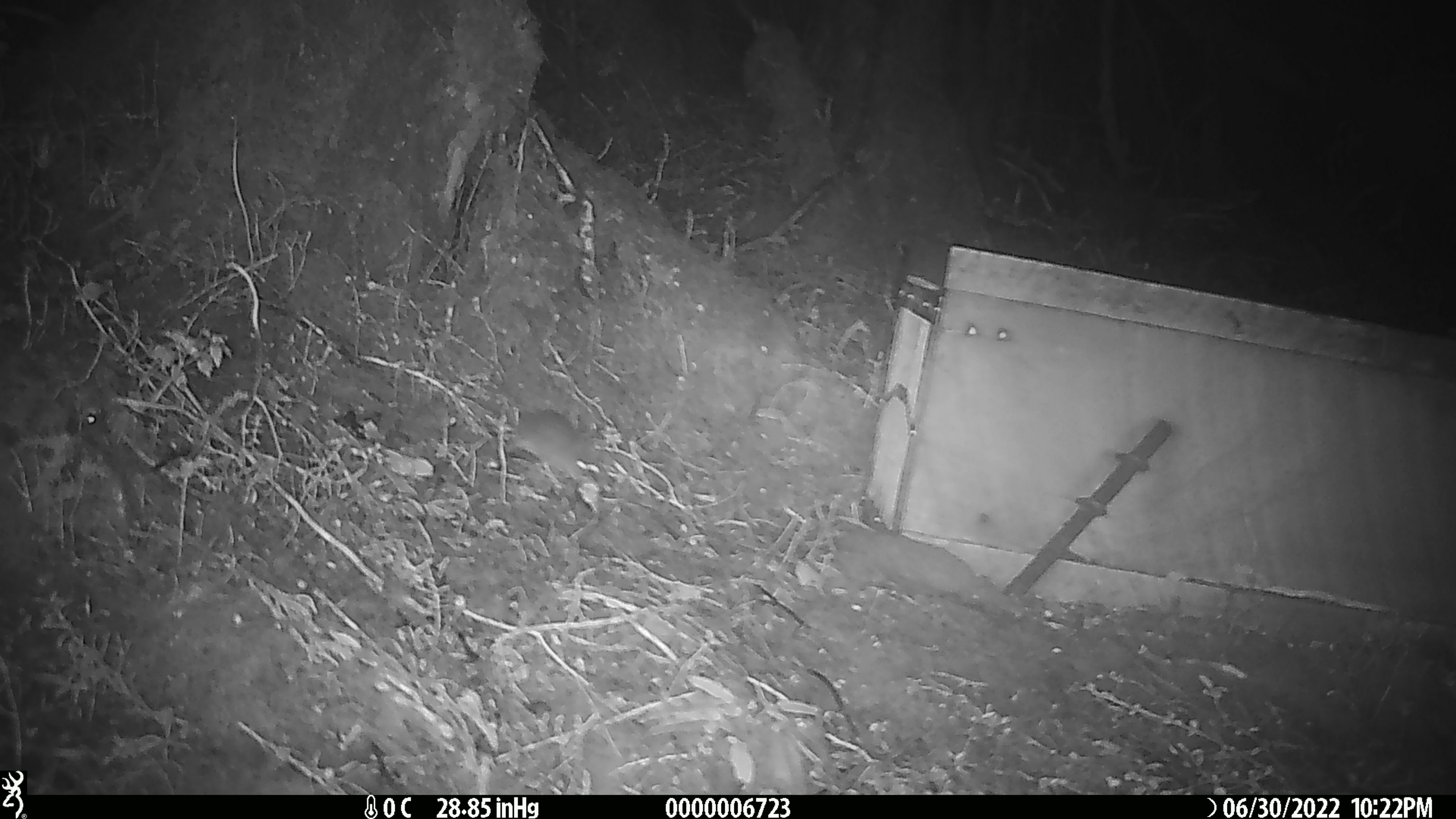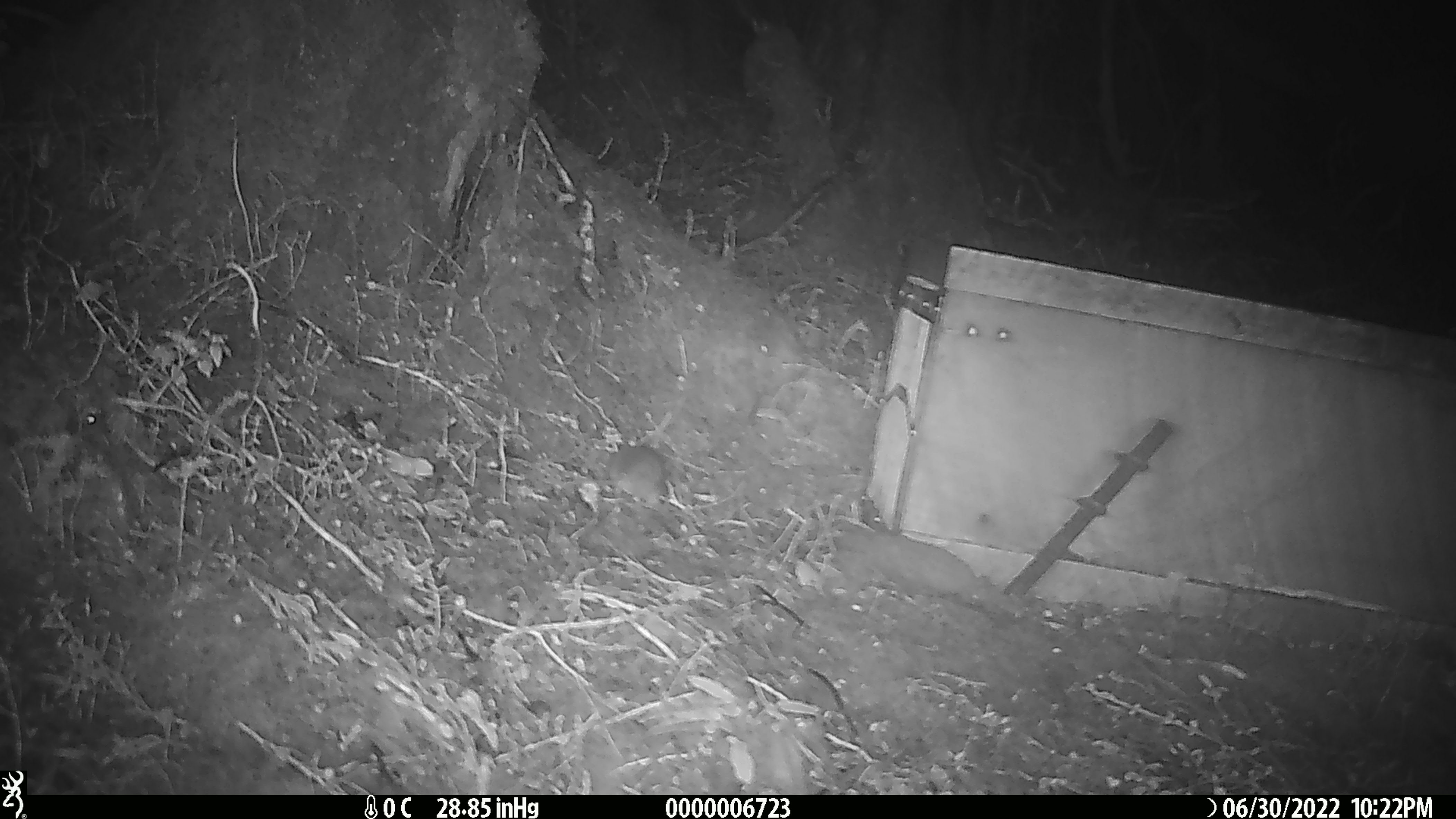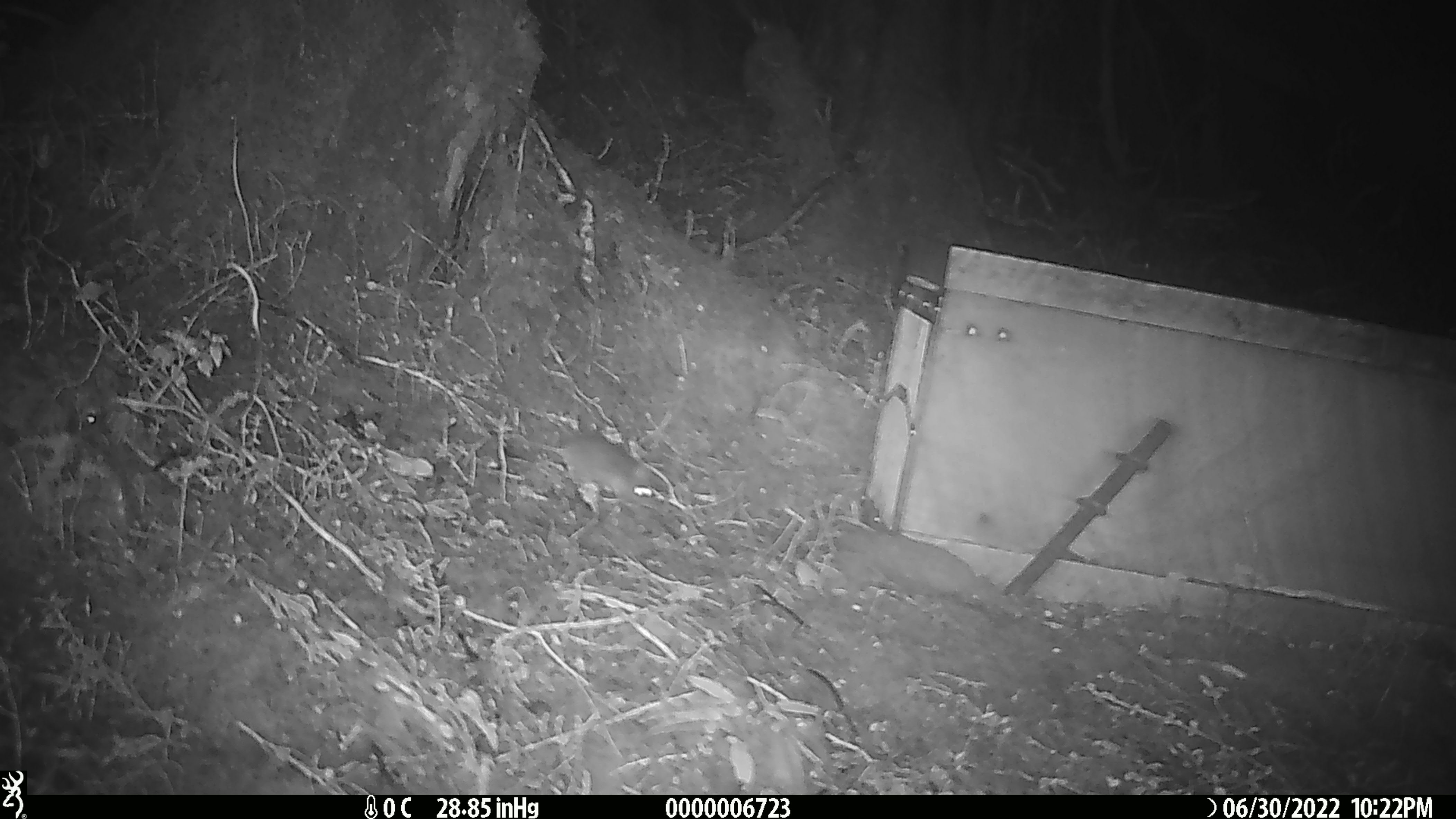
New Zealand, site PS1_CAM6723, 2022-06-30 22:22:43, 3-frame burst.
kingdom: Animalia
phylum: Chordata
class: Mammalia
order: Rodentia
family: Muridae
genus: Mus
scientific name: Mus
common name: mouse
Mouse (Mus).